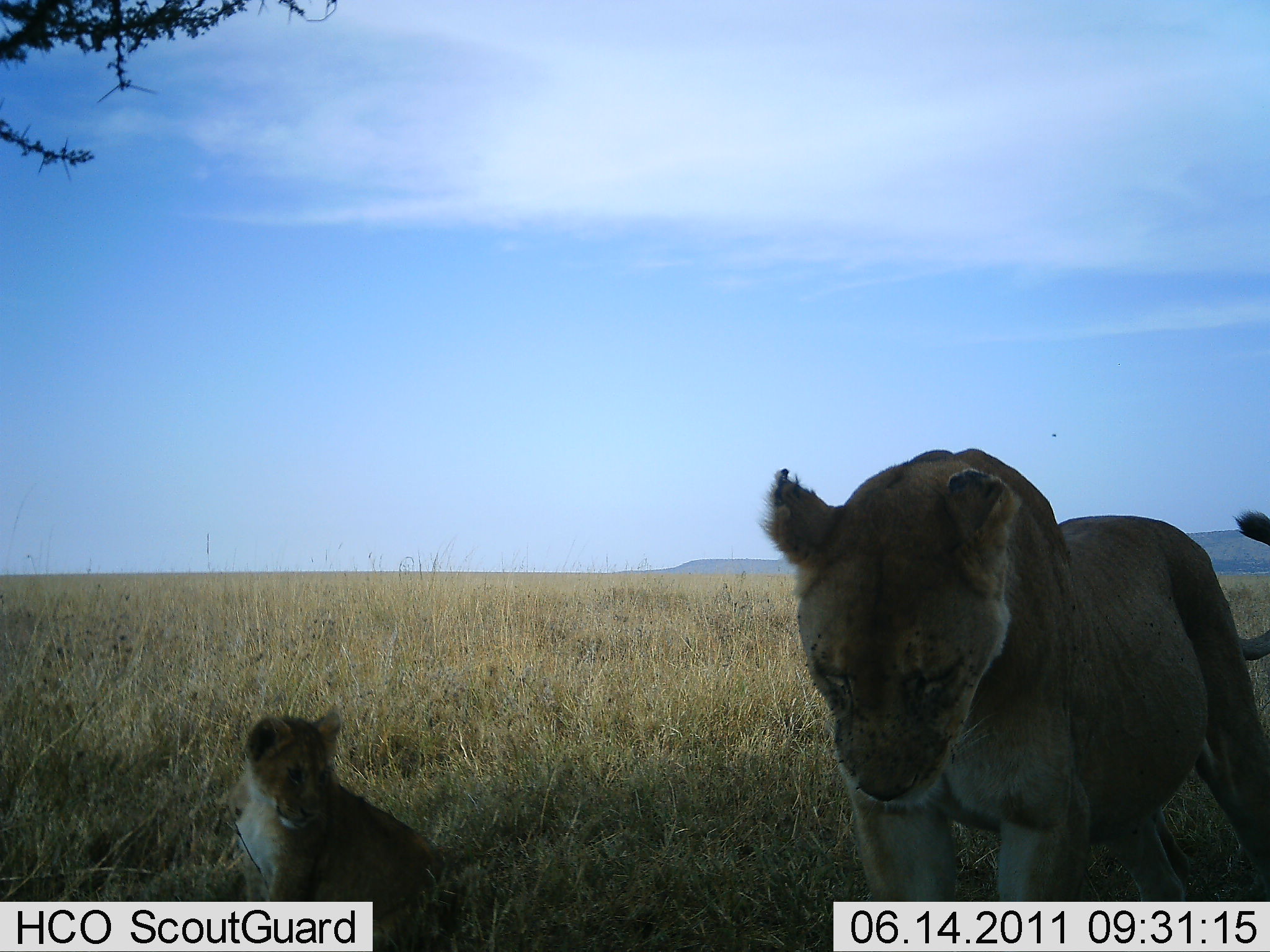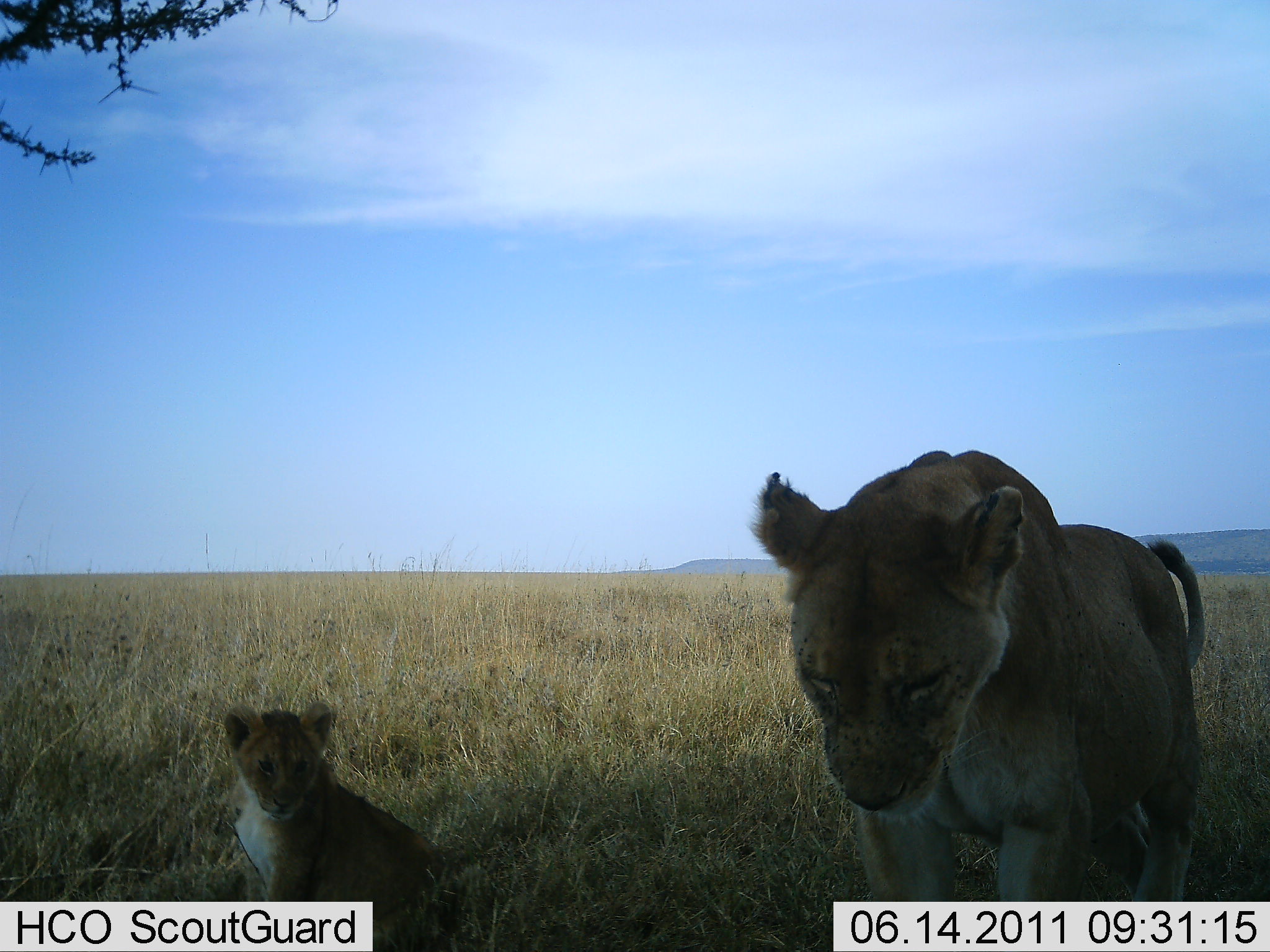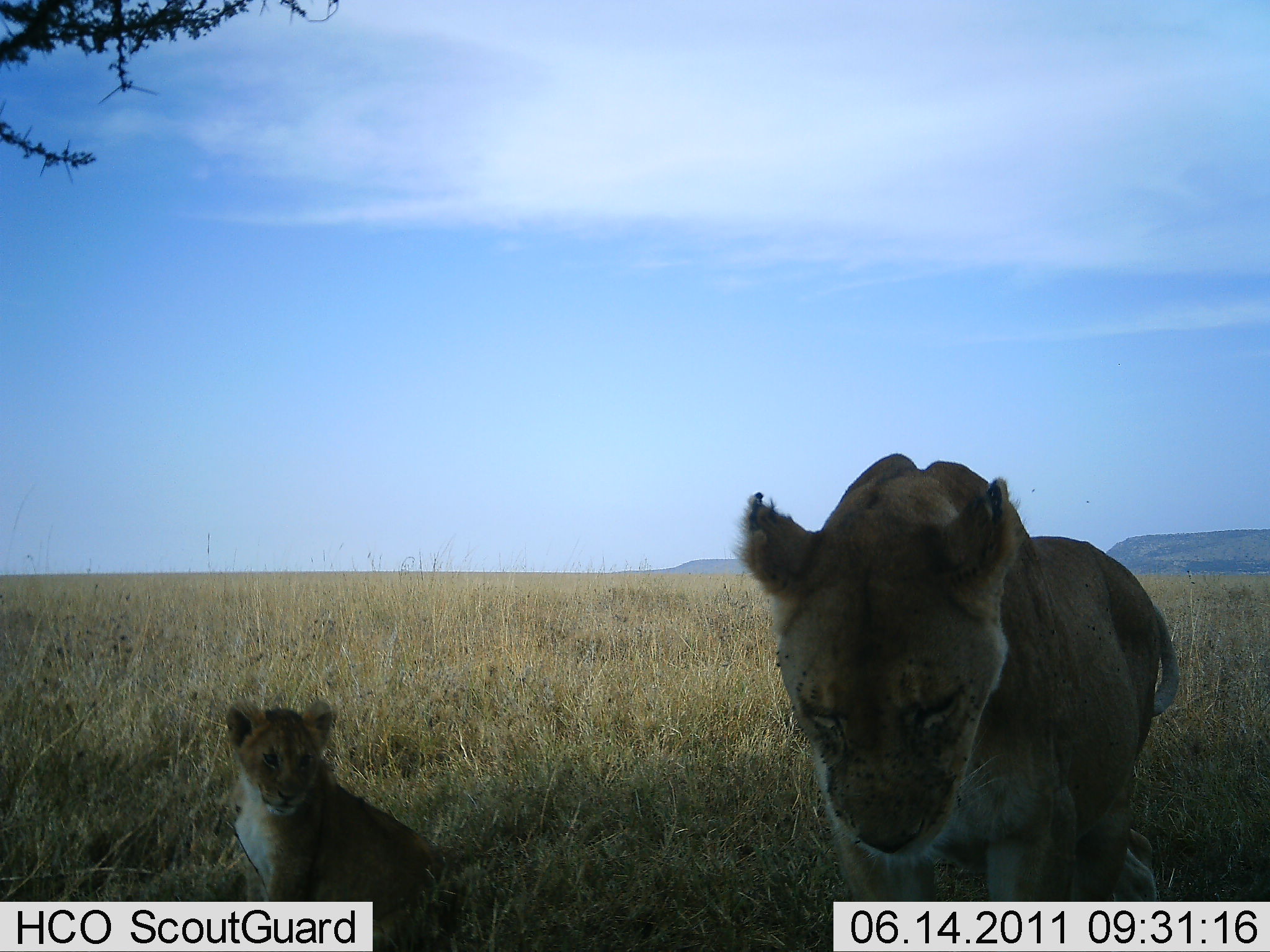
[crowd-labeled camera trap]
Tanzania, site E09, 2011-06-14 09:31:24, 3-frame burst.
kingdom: Animalia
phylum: Chordata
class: Mammalia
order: Carnivora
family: Felidae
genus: Panthera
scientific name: Panthera leo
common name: lion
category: lionfemale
Lionfemale (lion) (Panthera leo), count 2. Behavior (volunteer vote fractions): standing 62%, resting 85%, moving 23%, interacting 8%. Young present (vote fraction): 92%. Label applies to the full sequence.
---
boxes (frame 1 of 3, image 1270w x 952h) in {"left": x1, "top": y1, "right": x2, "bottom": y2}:
animal: {"left": 755, "top": 448, "right": 1270, "bottom": 902}; {"left": 223, "top": 708, "right": 468, "bottom": 951}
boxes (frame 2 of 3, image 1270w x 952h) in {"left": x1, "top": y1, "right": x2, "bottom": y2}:
animal: {"left": 750, "top": 444, "right": 1207, "bottom": 903}; {"left": 219, "top": 699, "right": 472, "bottom": 952}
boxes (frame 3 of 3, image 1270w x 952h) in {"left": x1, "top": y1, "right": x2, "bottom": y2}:
animal: {"left": 729, "top": 451, "right": 1178, "bottom": 900}; {"left": 223, "top": 693, "right": 472, "bottom": 951}